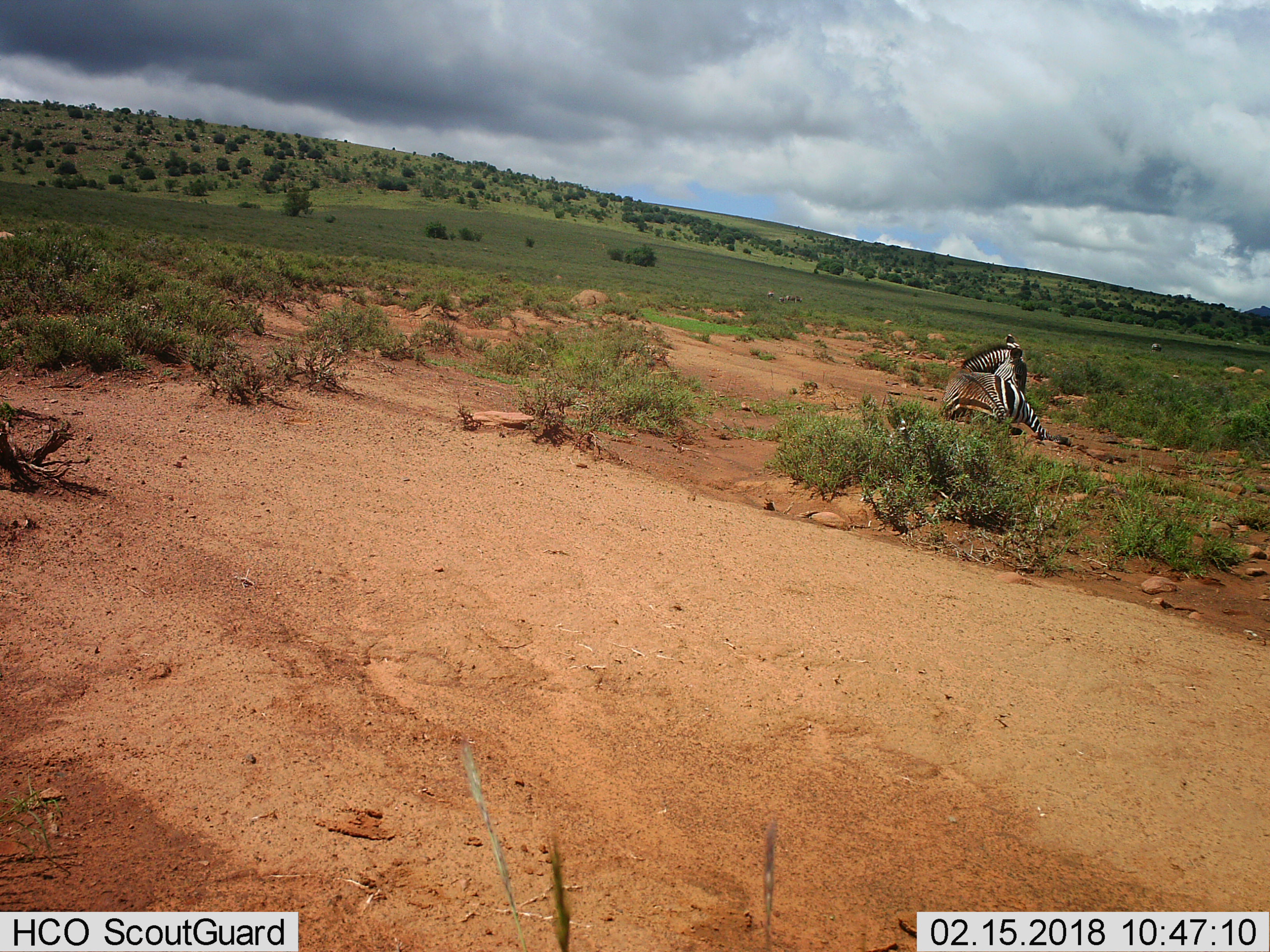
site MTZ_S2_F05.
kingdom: Animalia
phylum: Chordata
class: Mammalia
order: Perissodactyla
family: Equidae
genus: Equus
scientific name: Equus zebra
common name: mountain zebra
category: zebramountain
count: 1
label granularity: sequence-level